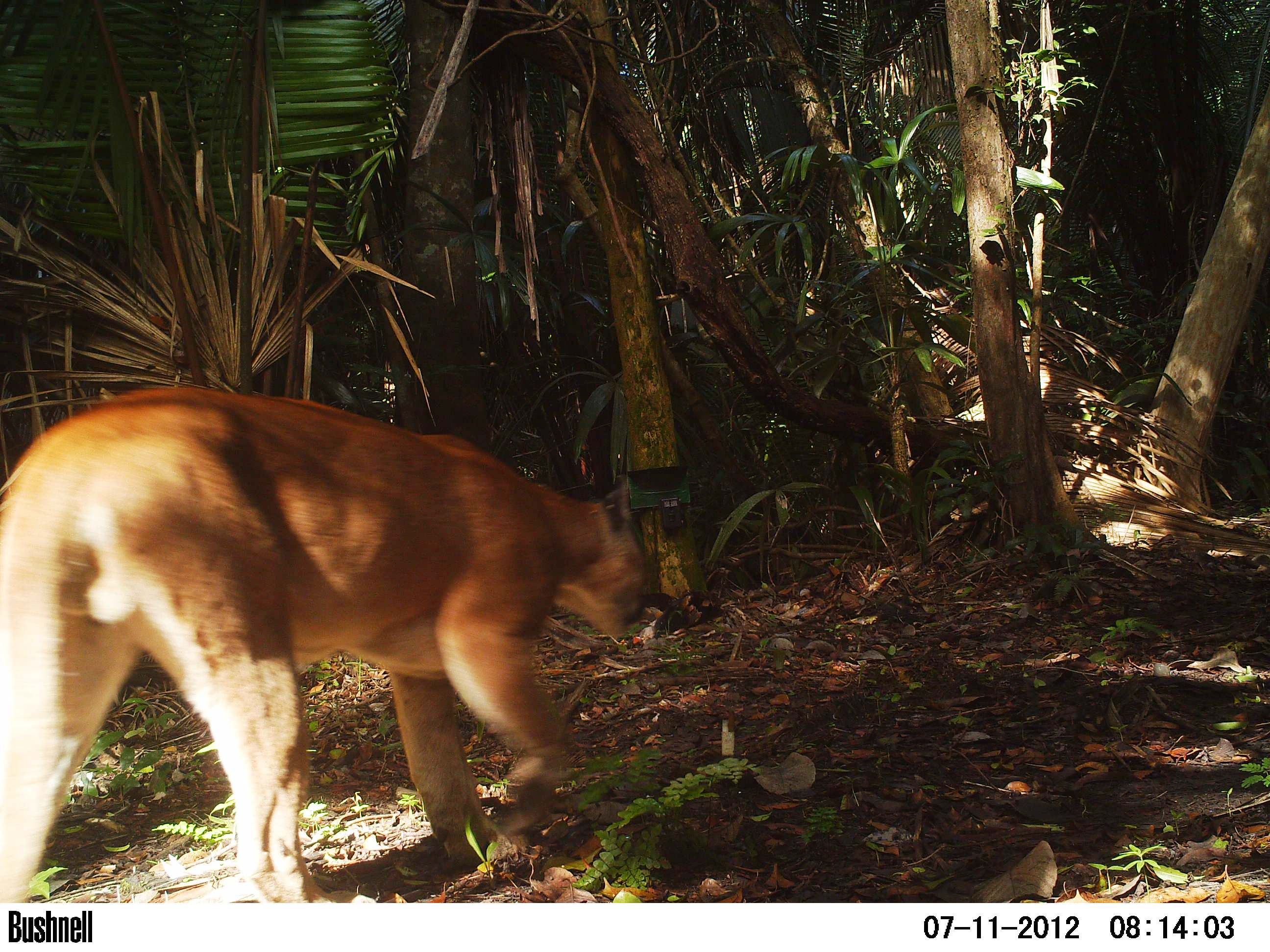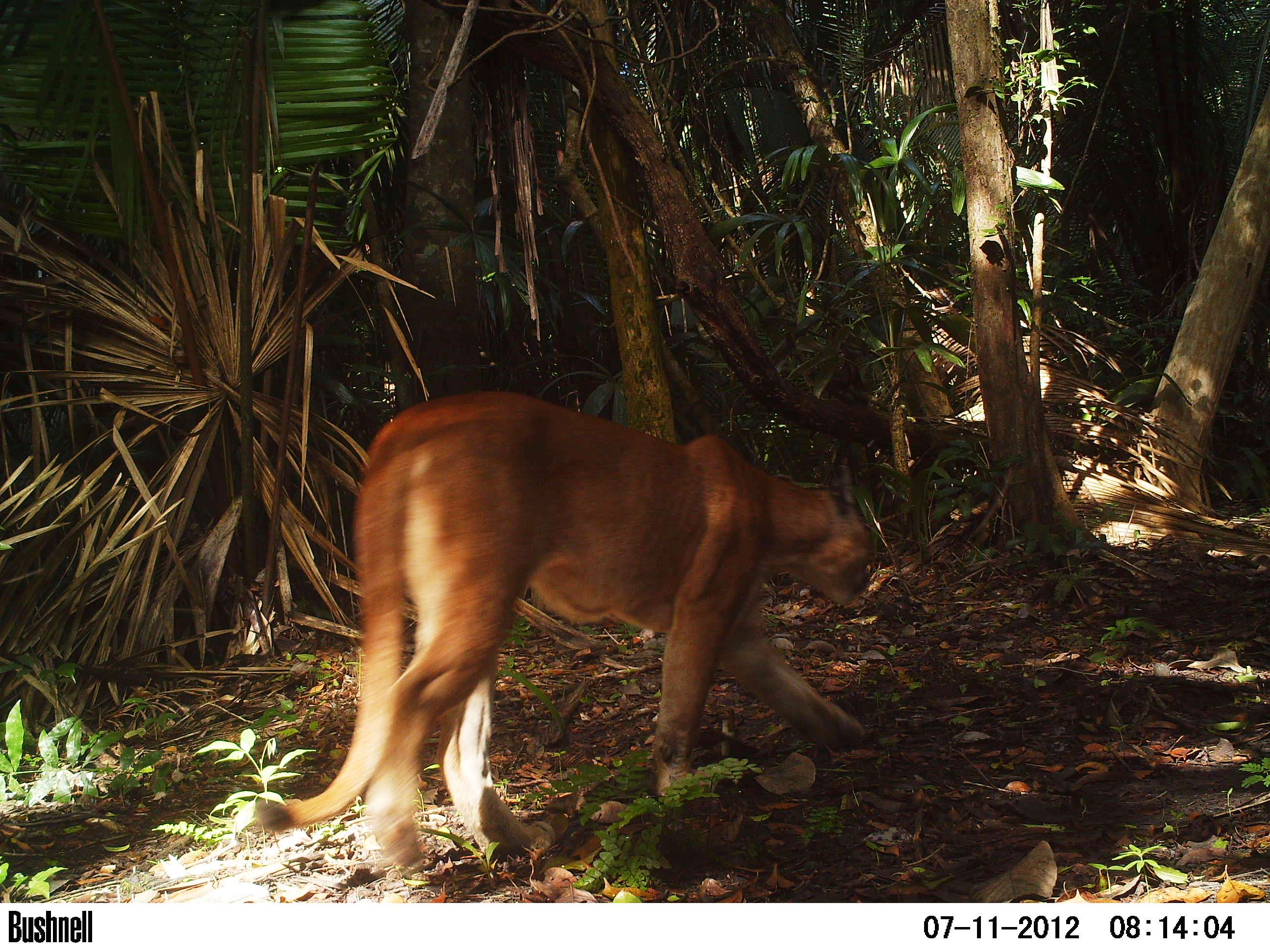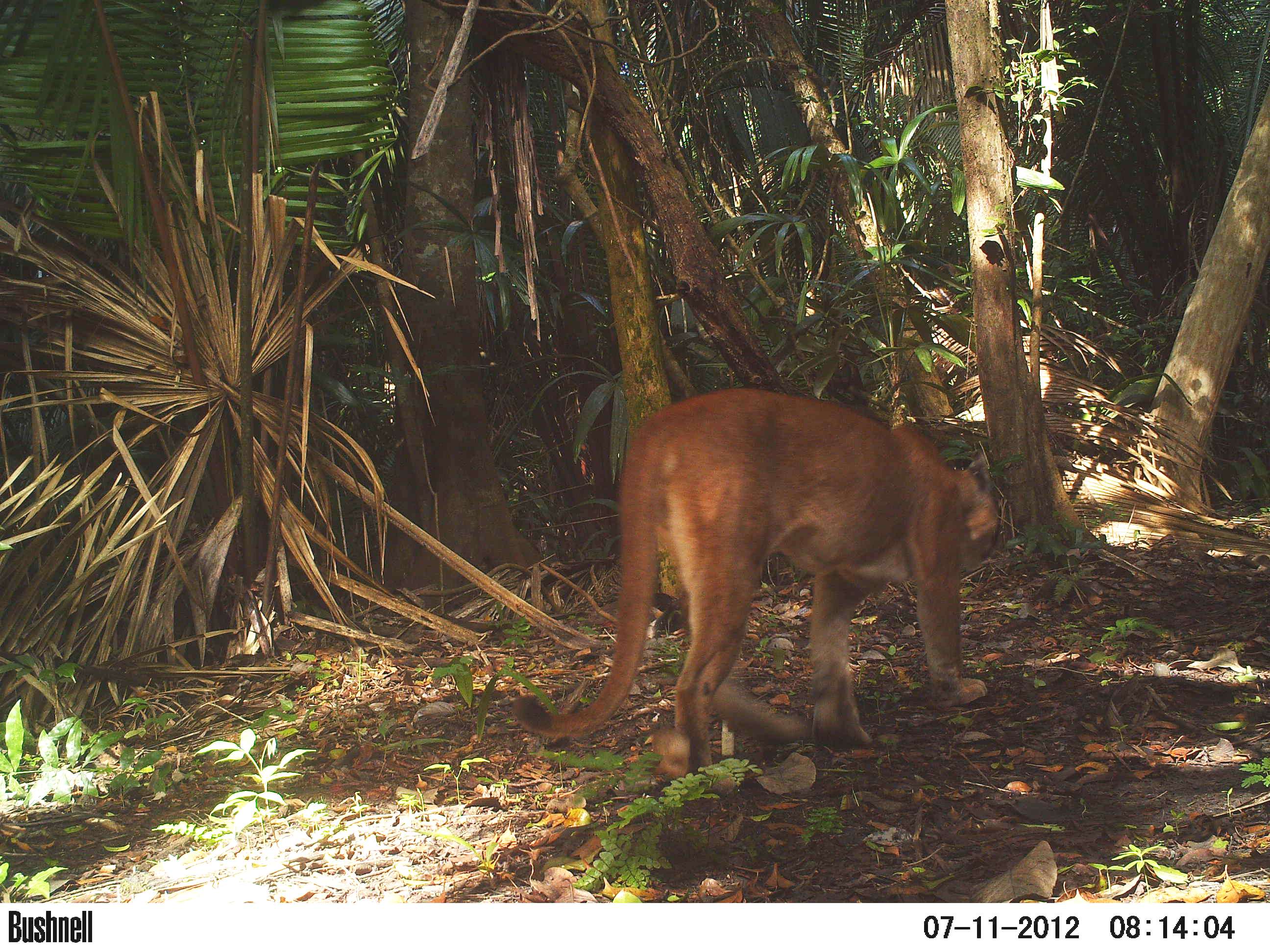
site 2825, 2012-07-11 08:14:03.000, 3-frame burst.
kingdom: Animalia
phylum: Chordata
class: Mammalia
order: Carnivora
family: Felidae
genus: Puma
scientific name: Puma concolor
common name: mountain lion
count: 1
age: adult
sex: male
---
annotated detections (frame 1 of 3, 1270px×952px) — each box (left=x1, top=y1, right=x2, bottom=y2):
puma concolor: (left=0, top=385, right=651, bottom=902)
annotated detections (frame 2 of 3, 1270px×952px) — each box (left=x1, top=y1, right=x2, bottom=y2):
puma concolor: (left=248, top=390, right=872, bottom=868)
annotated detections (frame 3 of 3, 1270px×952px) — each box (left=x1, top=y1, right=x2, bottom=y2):
puma concolor: (left=509, top=386, right=1001, bottom=779)